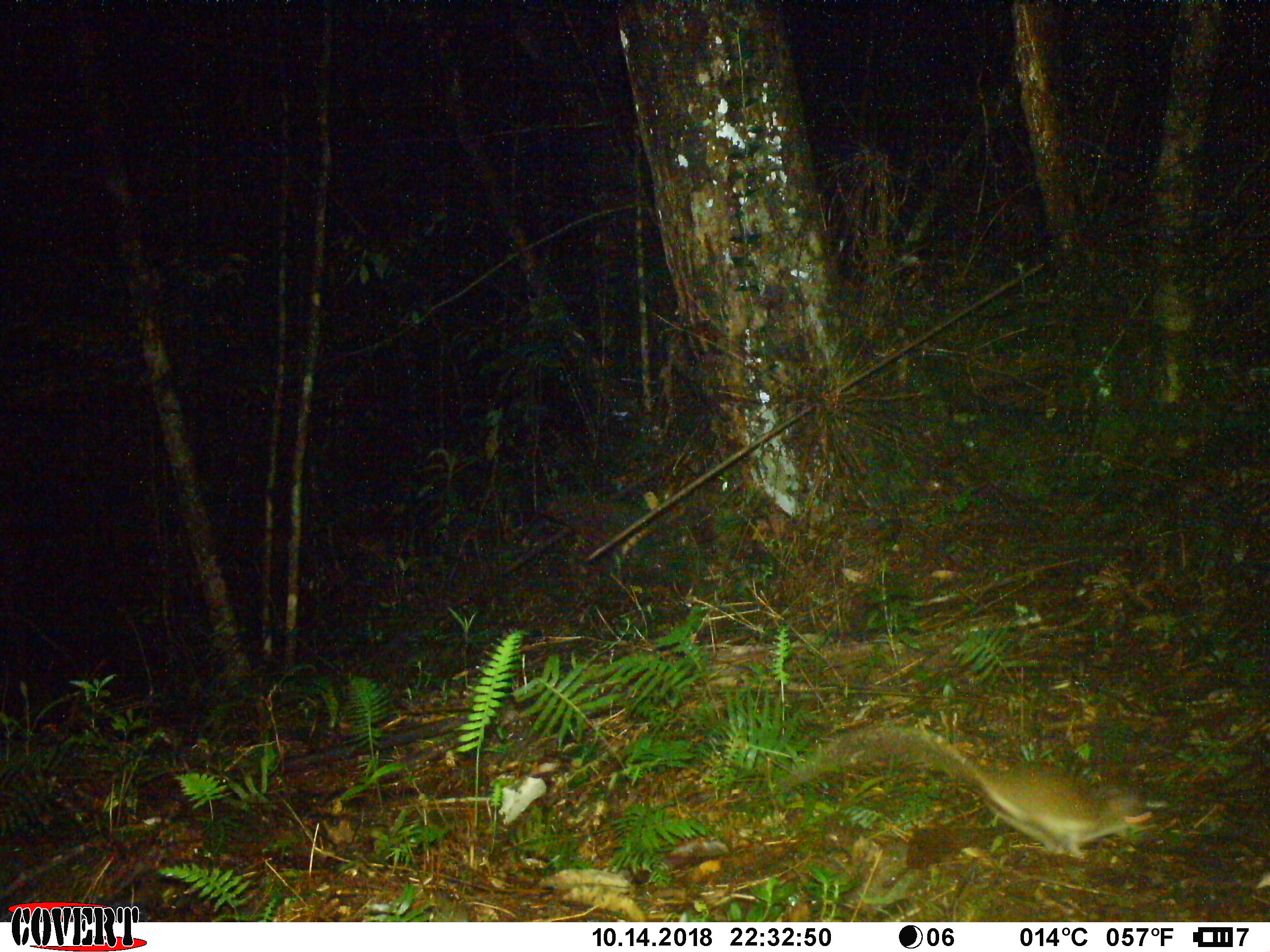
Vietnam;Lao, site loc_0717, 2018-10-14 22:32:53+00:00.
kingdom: Animalia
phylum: Chordata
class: Mammalia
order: Rodentia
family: Muridae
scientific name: Muridae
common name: old-world mice and rats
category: unidentified murid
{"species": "unidentified murid (old-world mice and rats) (Muridae)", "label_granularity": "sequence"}